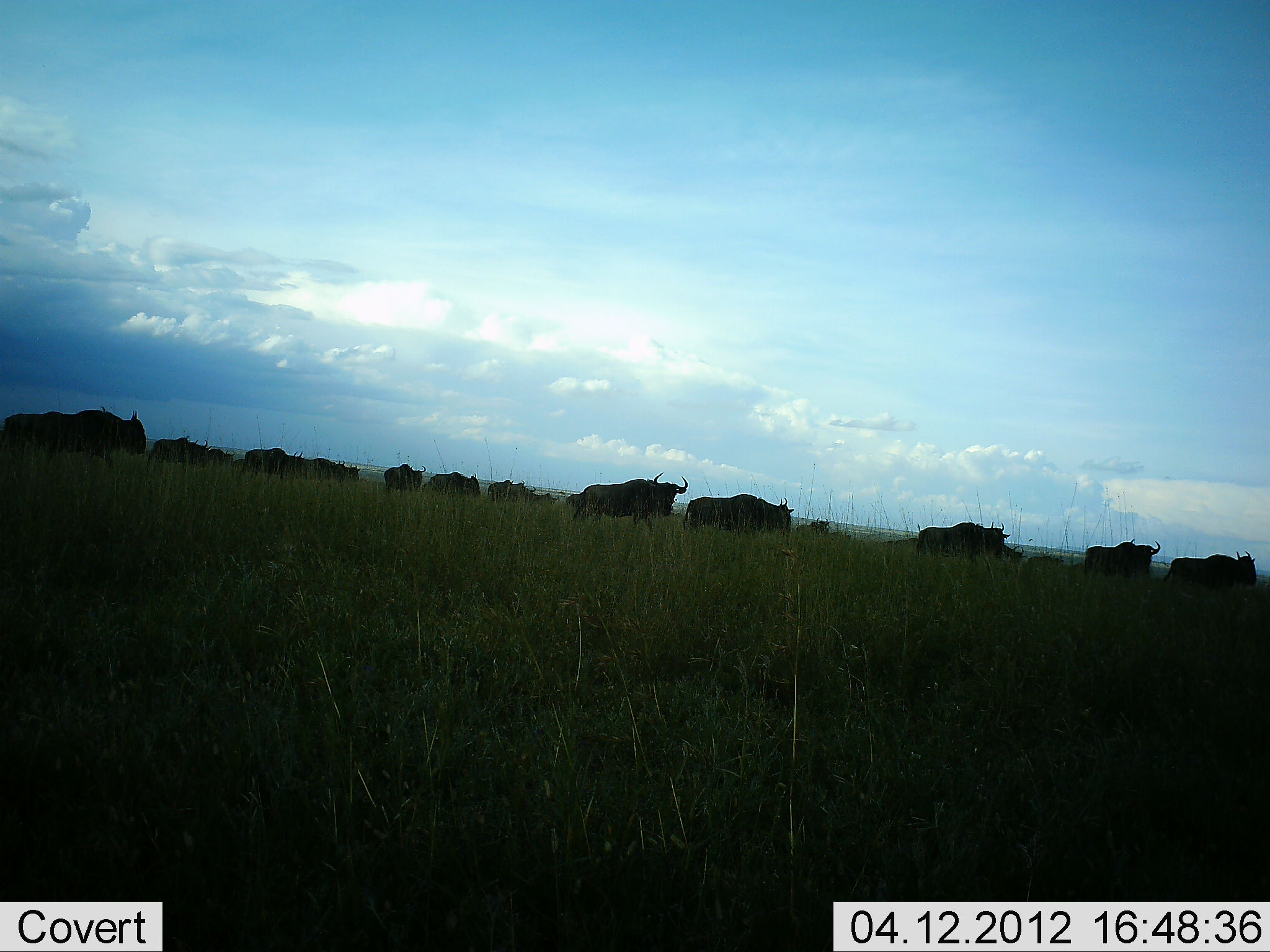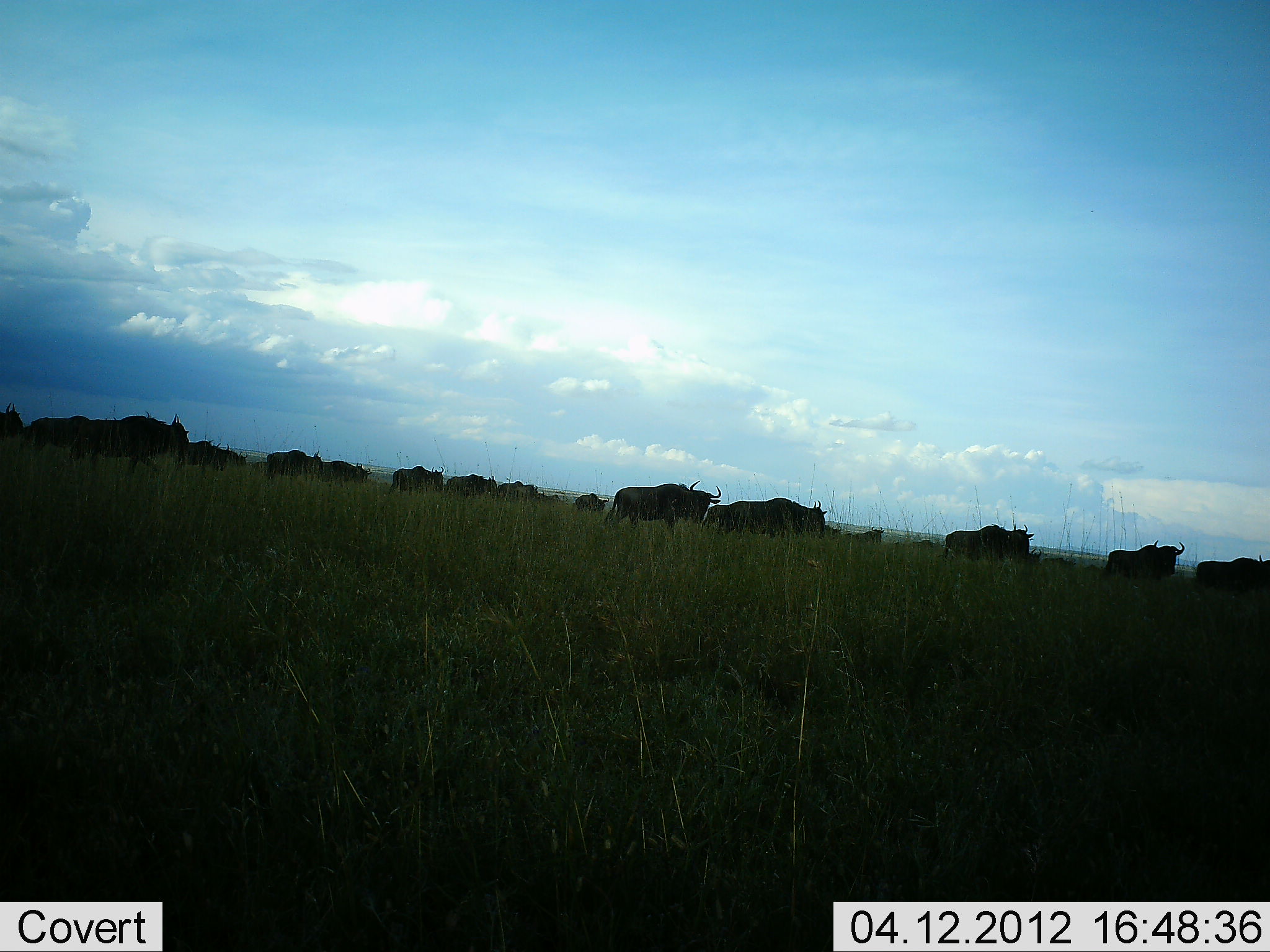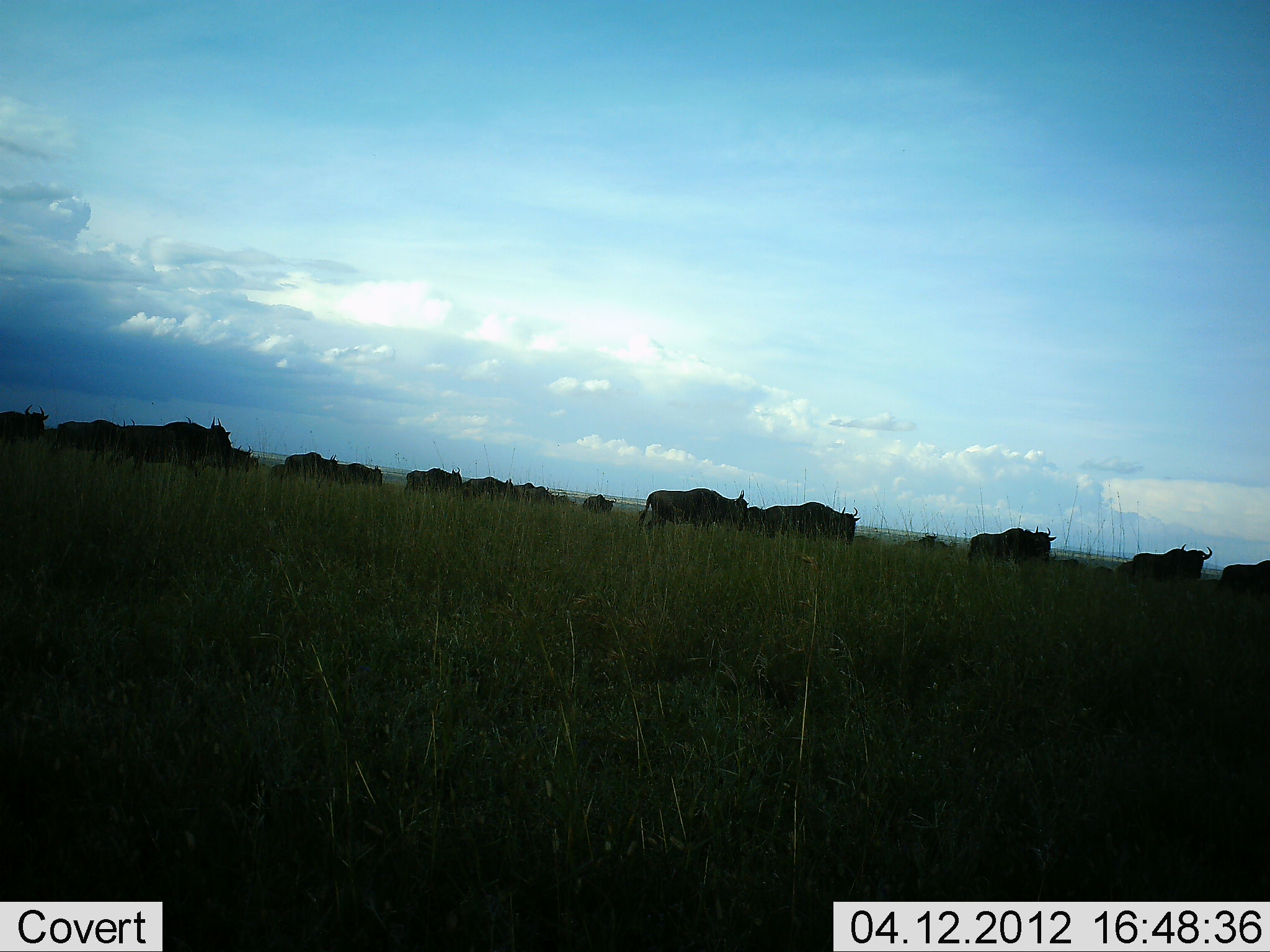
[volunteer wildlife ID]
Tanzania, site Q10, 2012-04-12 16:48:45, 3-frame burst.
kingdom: Animalia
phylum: Chordata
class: Mammalia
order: Artiodactyla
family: Bovidae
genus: Connochaetes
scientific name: Connochaetes taurinus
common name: blue wildebeest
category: wildebeest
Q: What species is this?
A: Wildebeest (blue wildebeest) (Connochaetes taurinus).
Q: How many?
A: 11-50.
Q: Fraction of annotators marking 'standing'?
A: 5%.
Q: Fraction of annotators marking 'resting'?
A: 0%.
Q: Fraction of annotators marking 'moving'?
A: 100%.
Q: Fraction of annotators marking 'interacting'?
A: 0%.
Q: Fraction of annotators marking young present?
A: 0%.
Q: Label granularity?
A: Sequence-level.